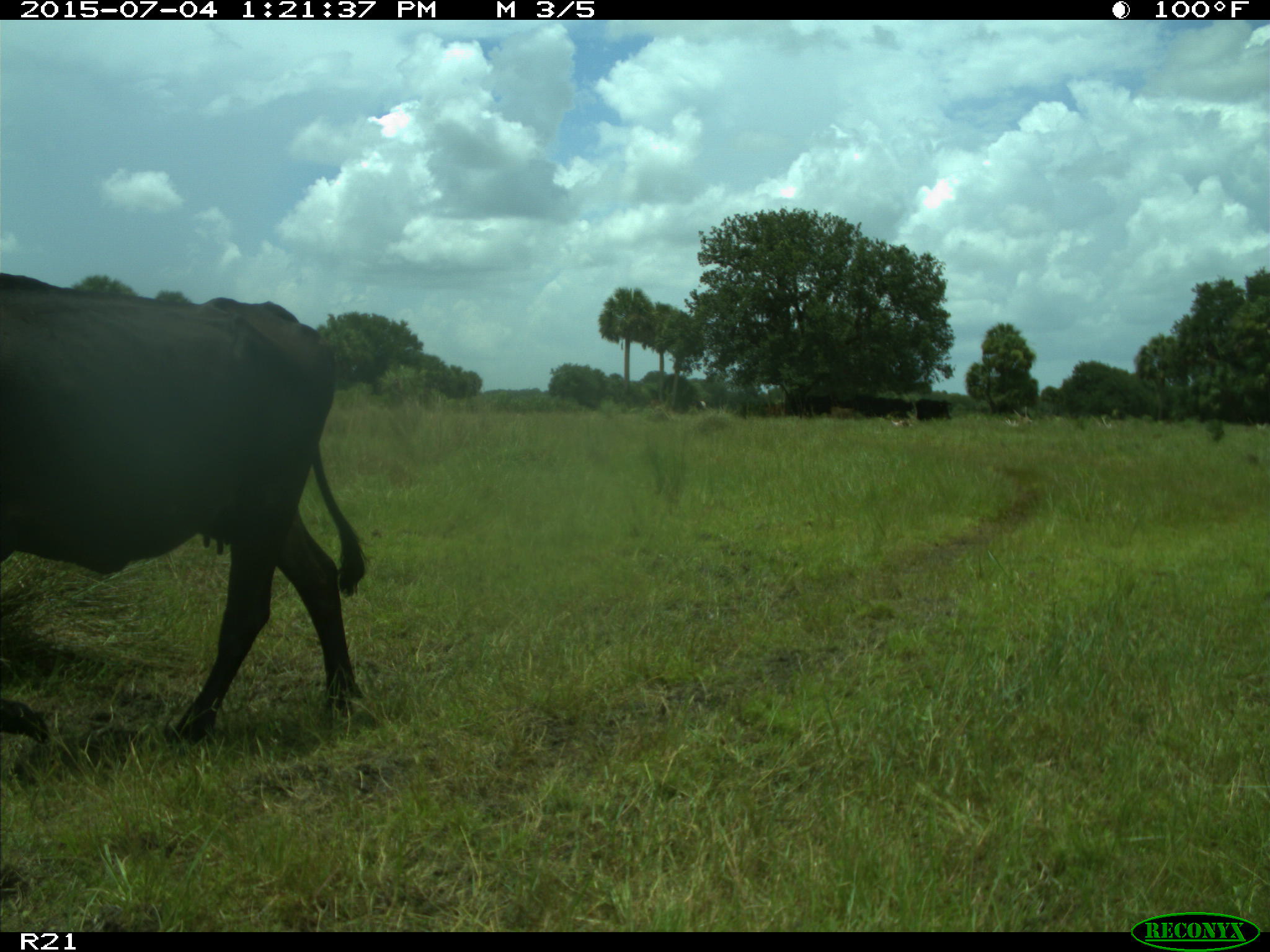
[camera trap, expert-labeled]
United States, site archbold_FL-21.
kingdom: Animalia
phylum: Chordata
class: Mammalia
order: Artiodactyla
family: Bovidae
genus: Bos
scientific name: Bos taurus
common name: domestic cow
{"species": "Bos taurus (domestic cow)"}